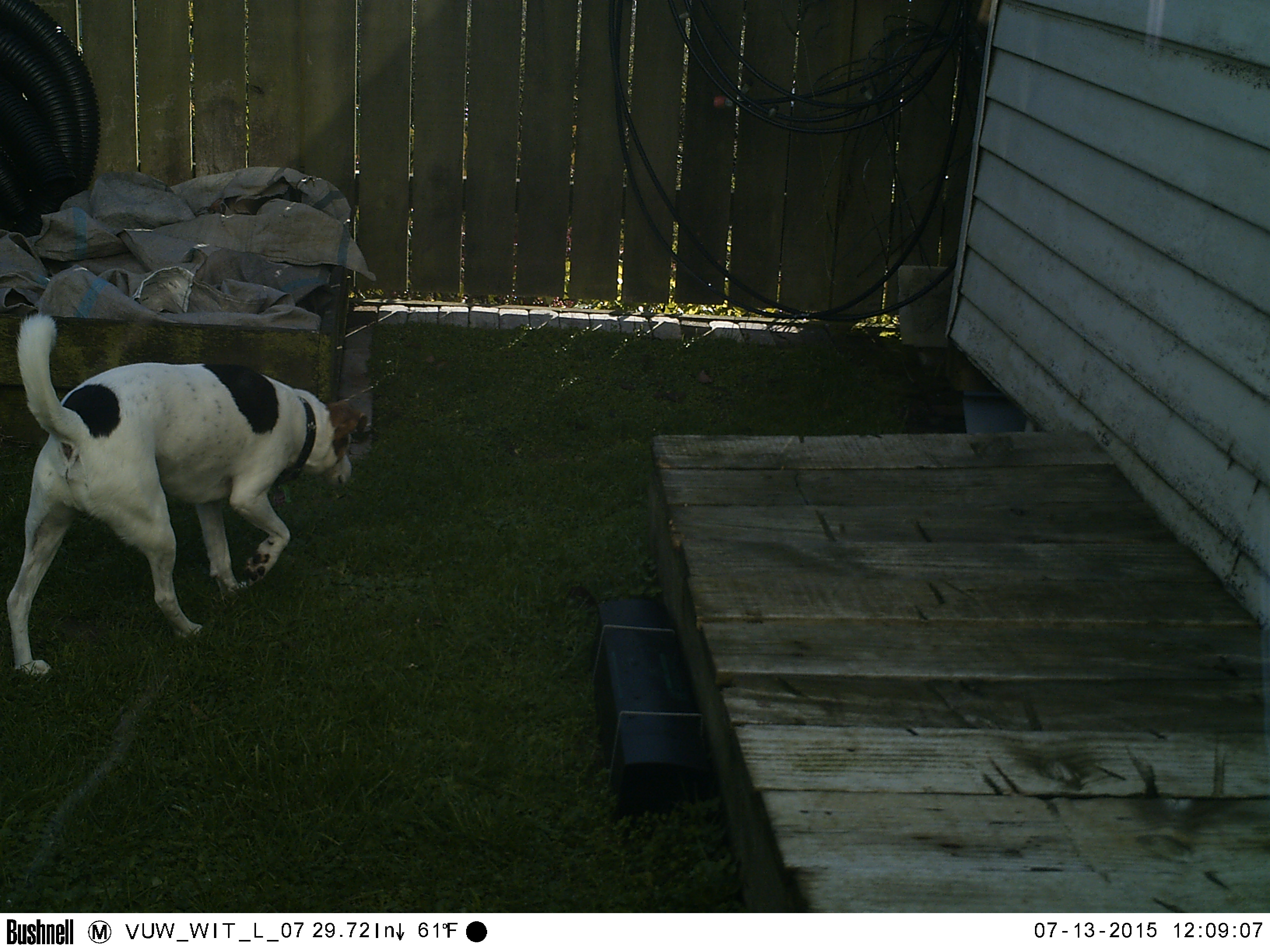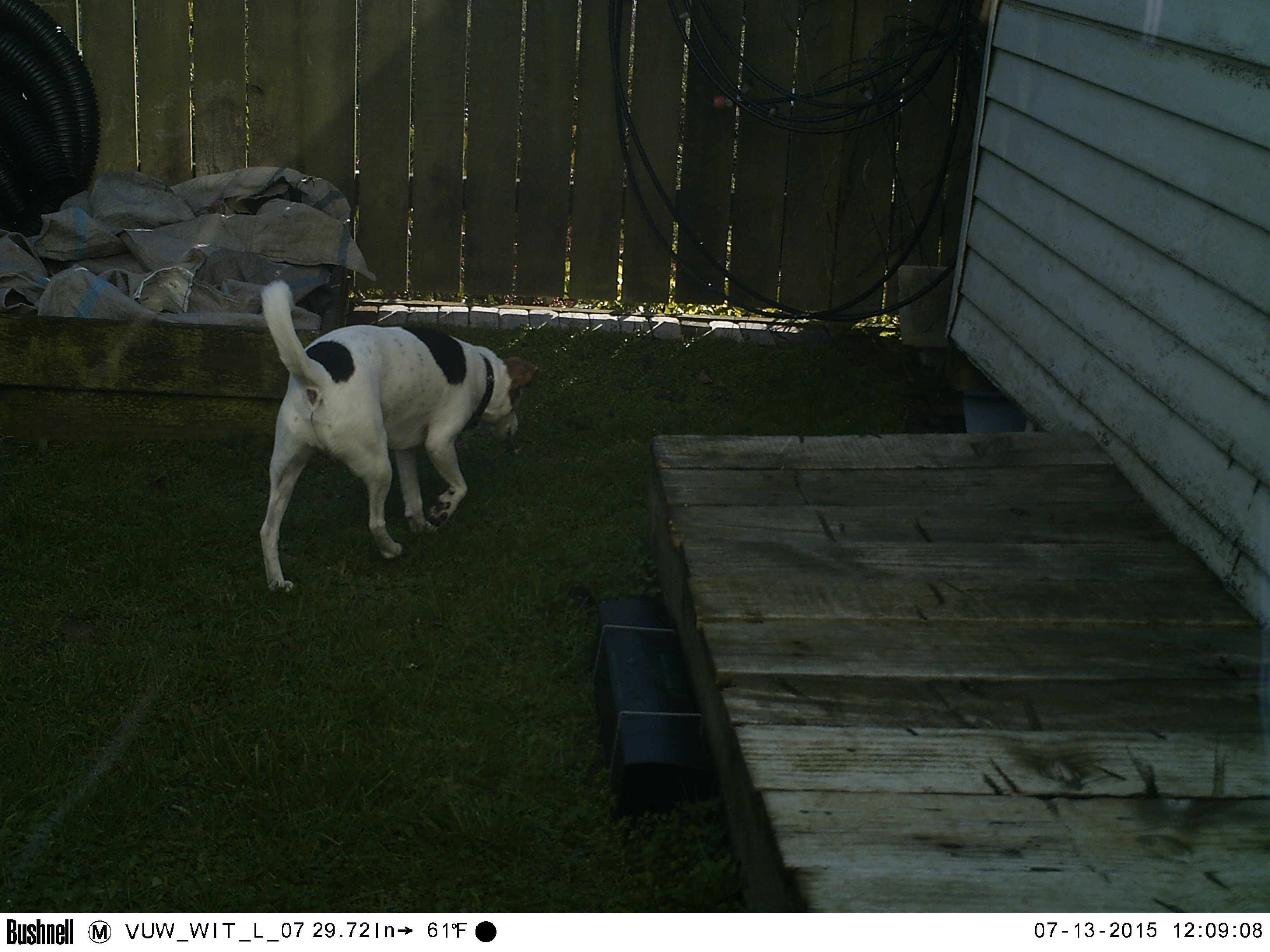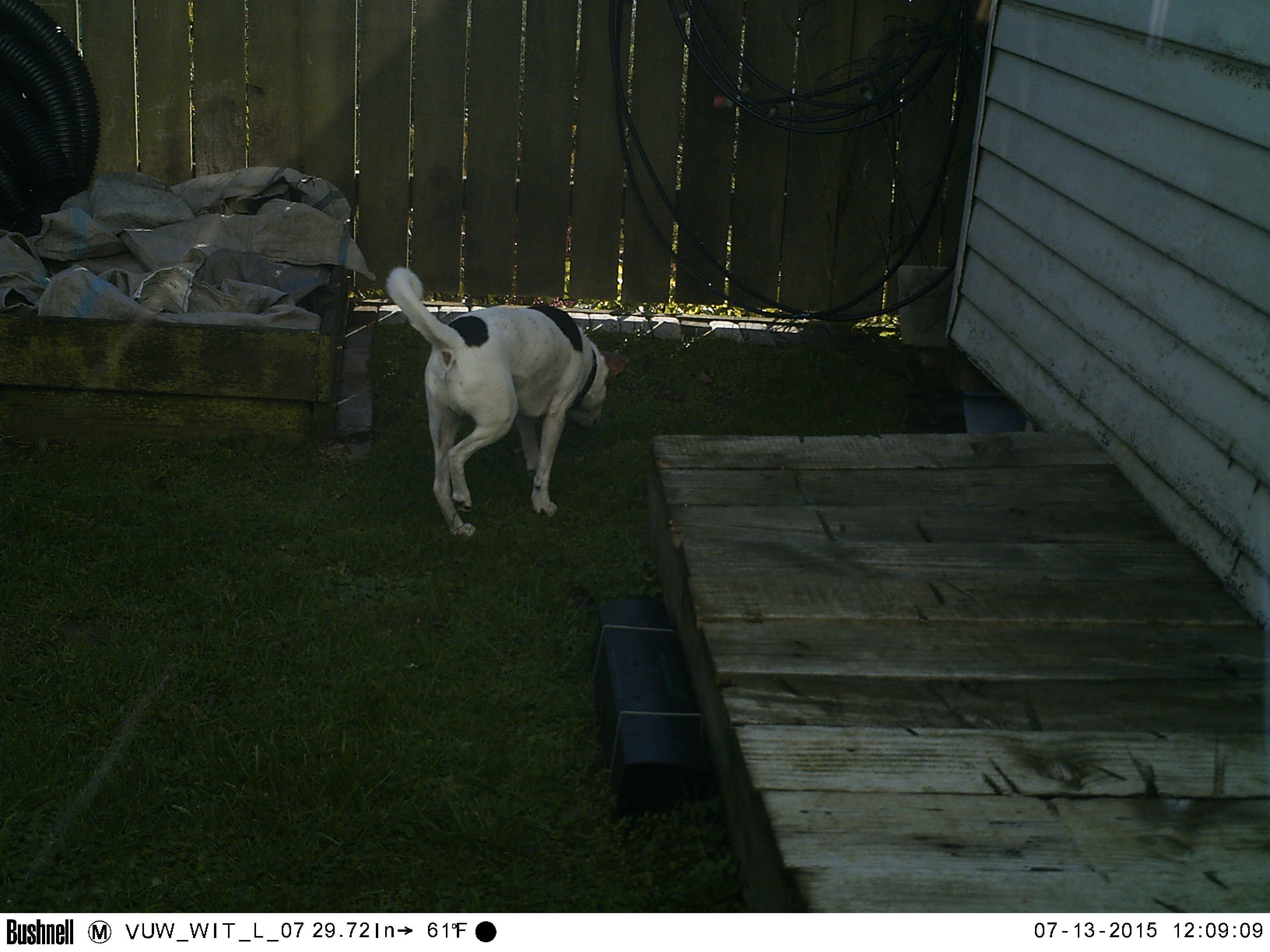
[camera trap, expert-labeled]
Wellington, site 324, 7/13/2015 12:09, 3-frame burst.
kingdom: Animalia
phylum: Chordata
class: Mammalia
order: Carnivora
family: Canidae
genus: Canis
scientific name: Canis familiaris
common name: dog